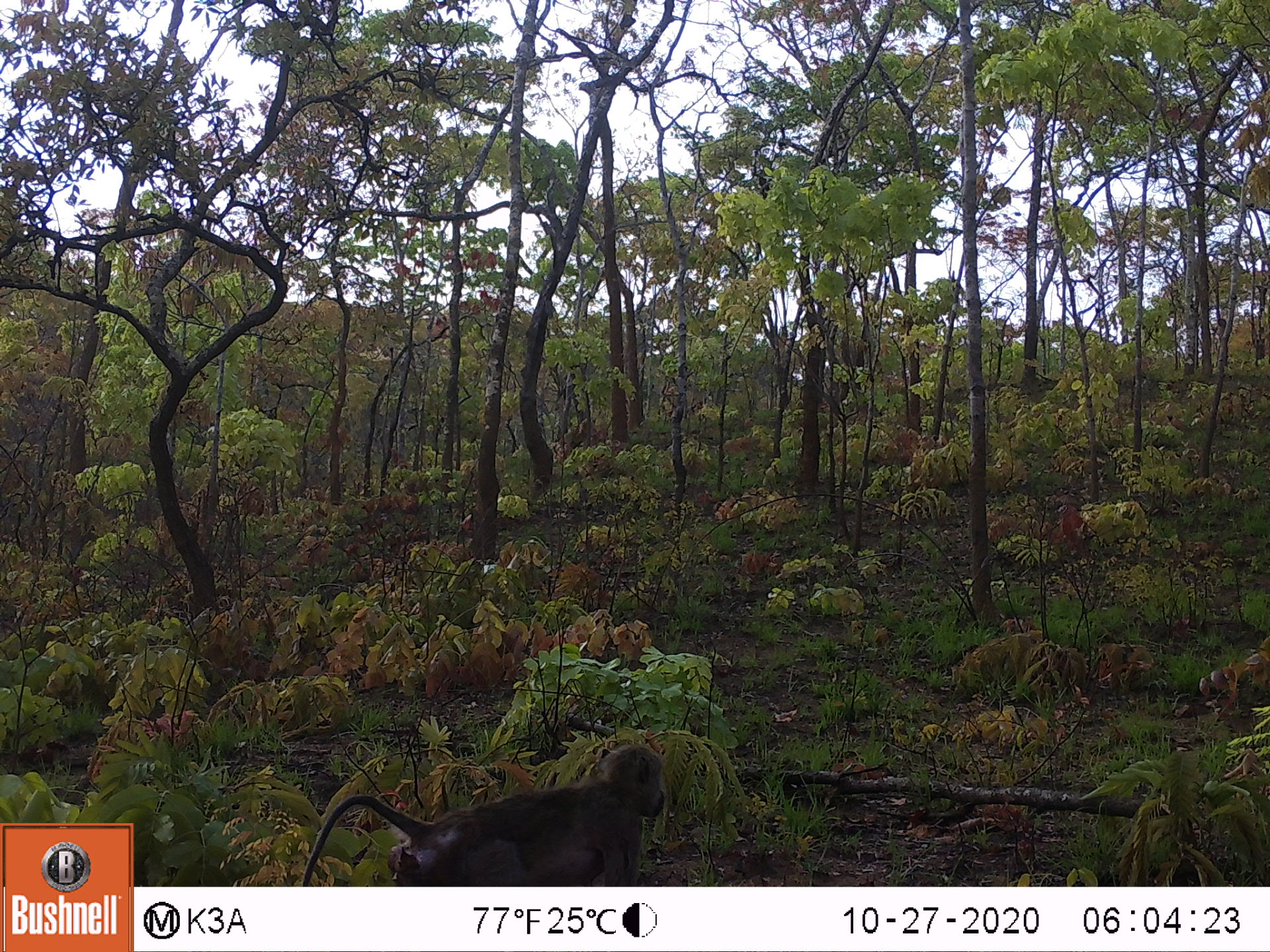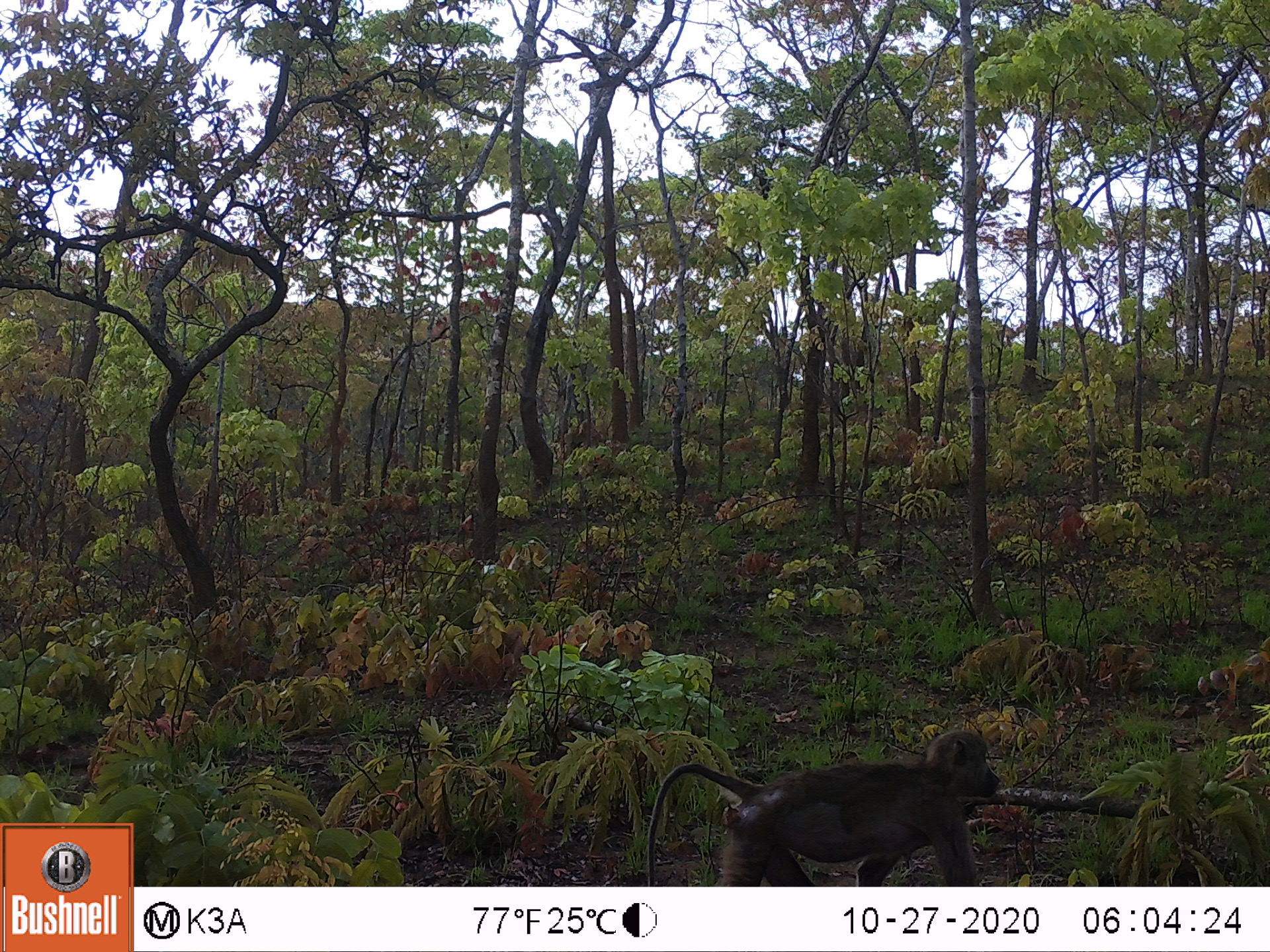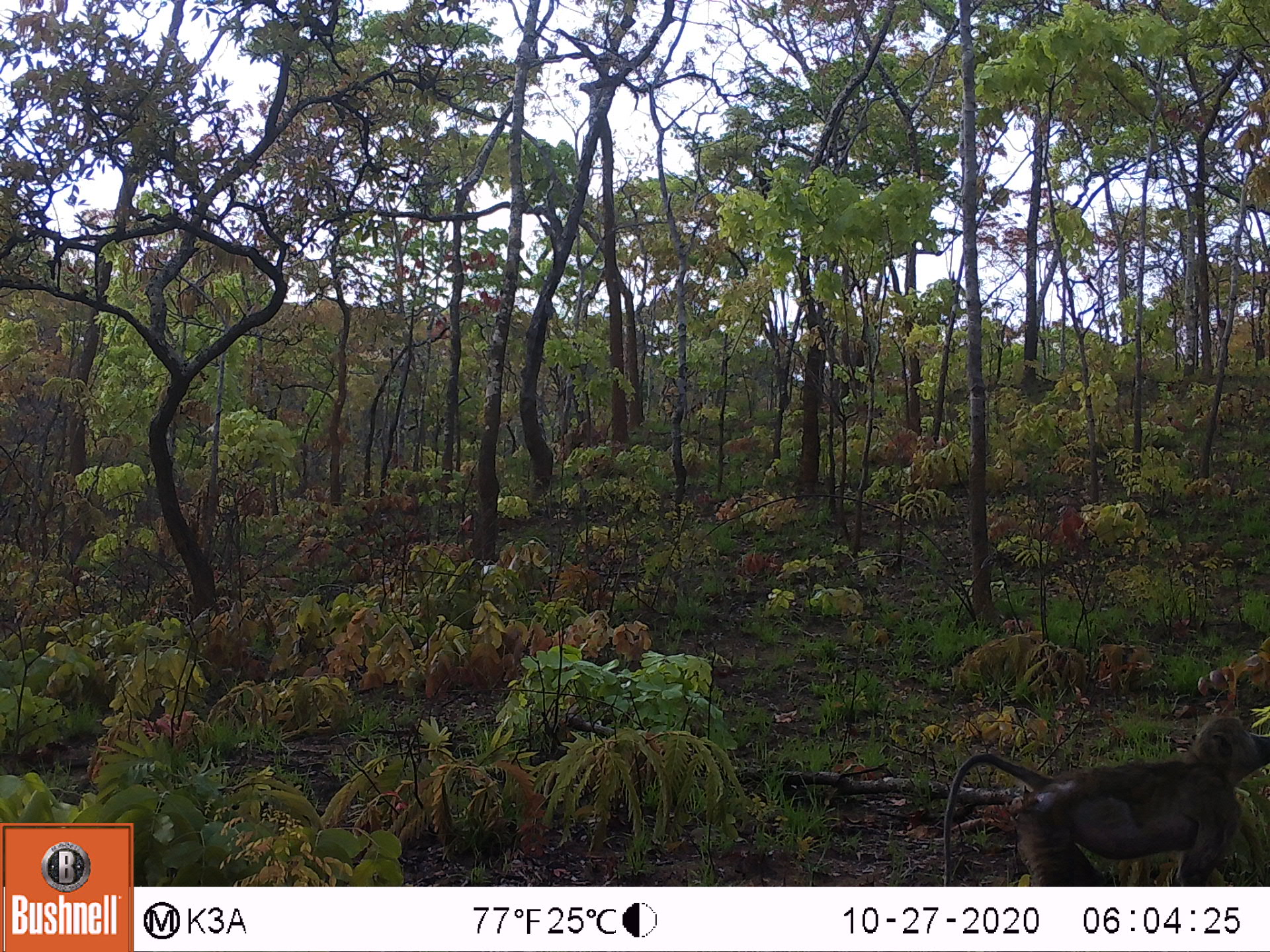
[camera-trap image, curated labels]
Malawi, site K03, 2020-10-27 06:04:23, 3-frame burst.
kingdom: Animalia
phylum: Chordata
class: Mammalia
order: Primates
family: Cercopithecidae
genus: Papio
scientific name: Papio cynocephalus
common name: yellow baboon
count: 1